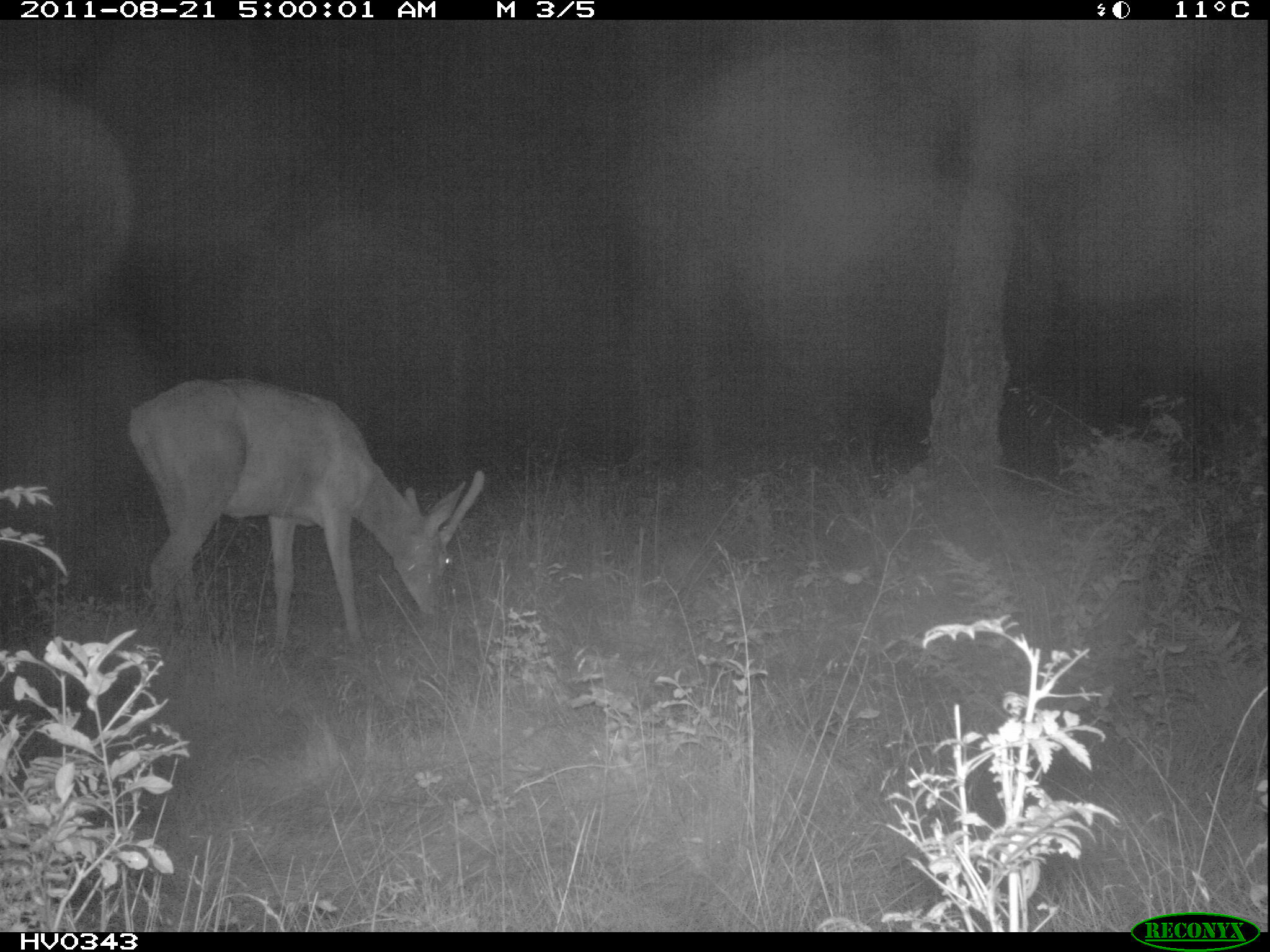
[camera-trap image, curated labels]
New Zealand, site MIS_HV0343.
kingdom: Animalia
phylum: Chordata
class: Mammalia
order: Artiodactyla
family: Cervidae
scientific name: Cervidae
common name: deer